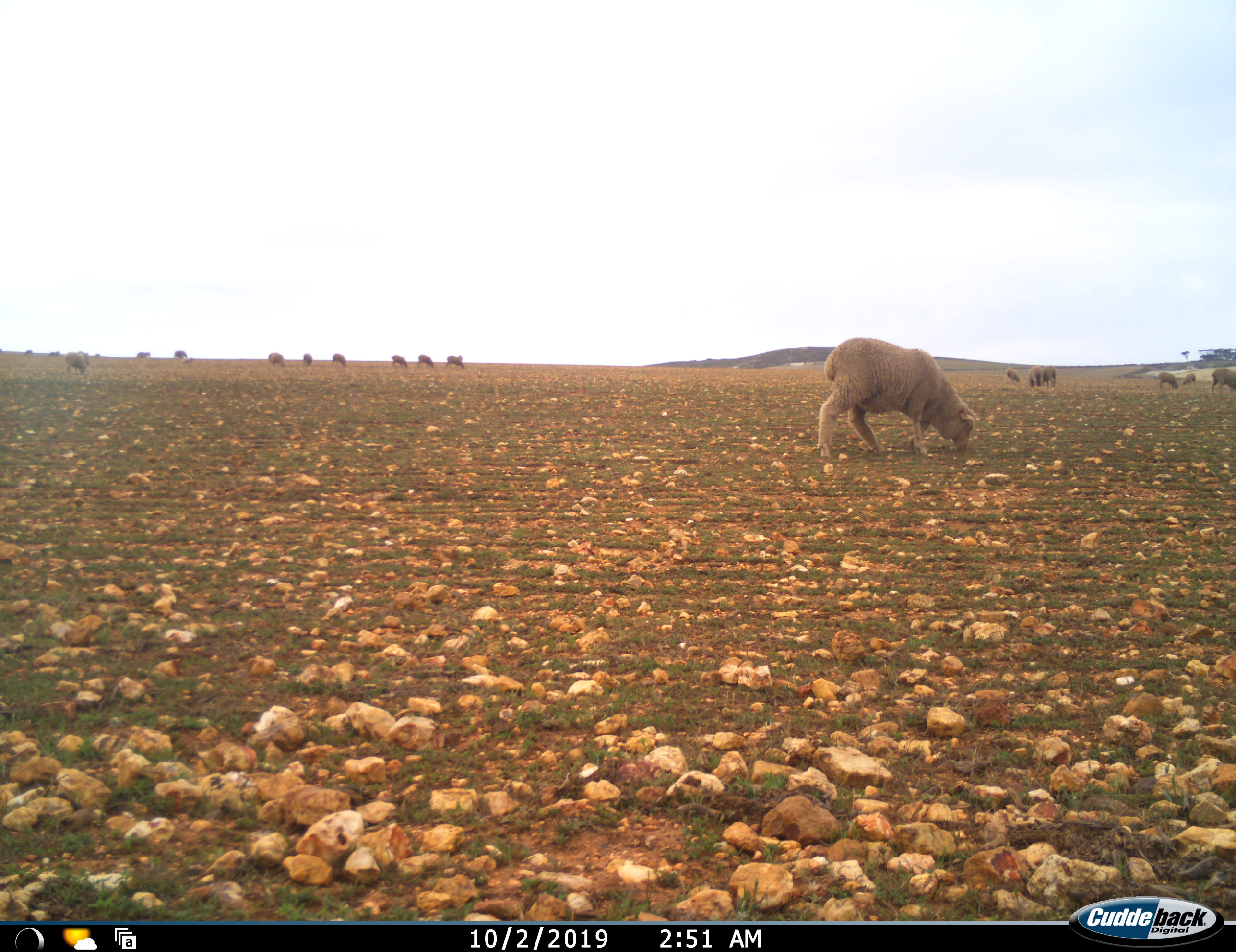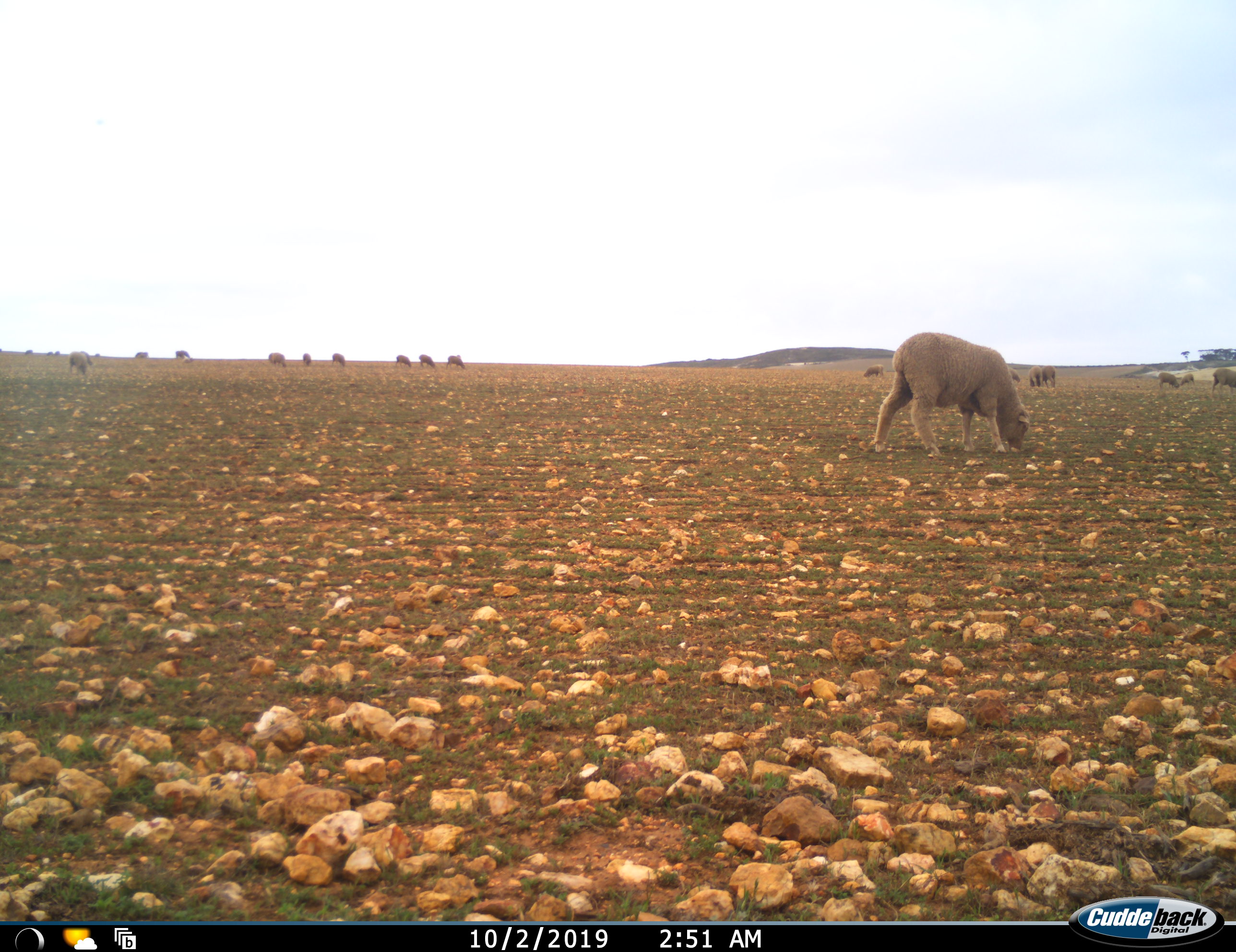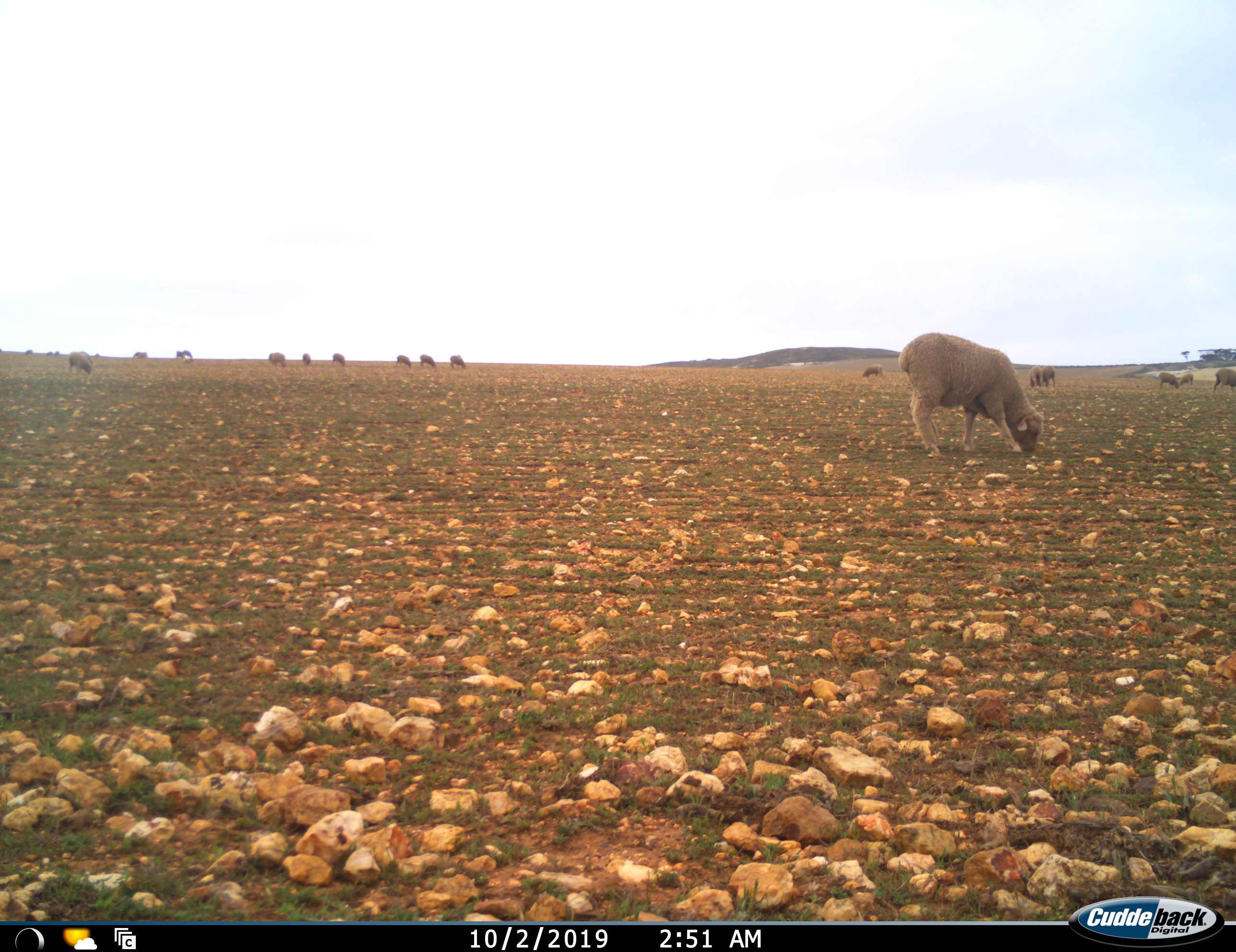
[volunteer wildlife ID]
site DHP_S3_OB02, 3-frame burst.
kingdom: Animalia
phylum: Chordata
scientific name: Vertebrata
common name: domestic animal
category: domesticanimal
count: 11-50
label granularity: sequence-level